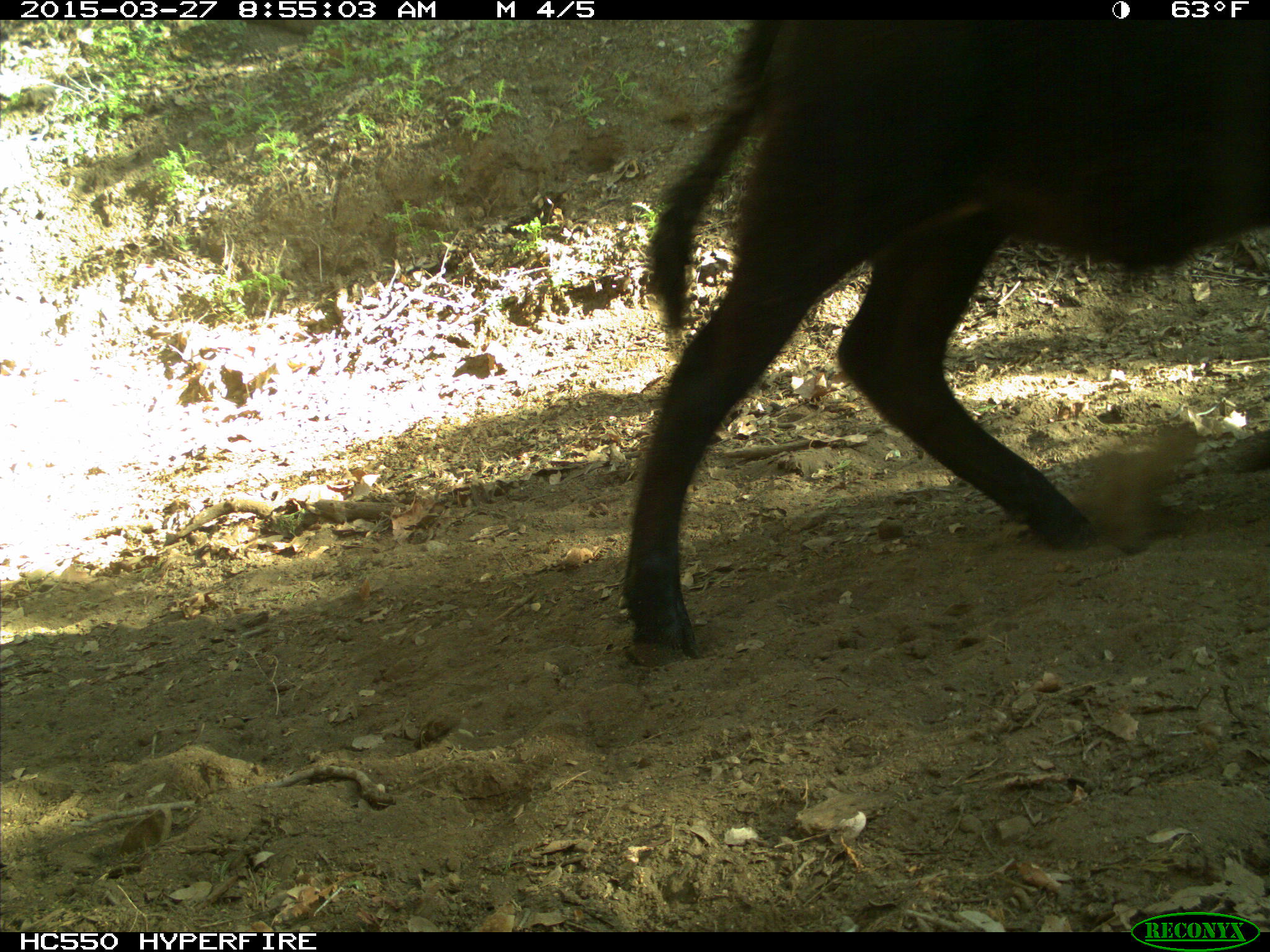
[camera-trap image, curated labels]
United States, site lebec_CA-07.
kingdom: Animalia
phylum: Chordata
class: Mammalia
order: Artiodactyla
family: Bovidae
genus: Bos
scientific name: Bos taurus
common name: domestic cow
Bos taurus (domestic cow).